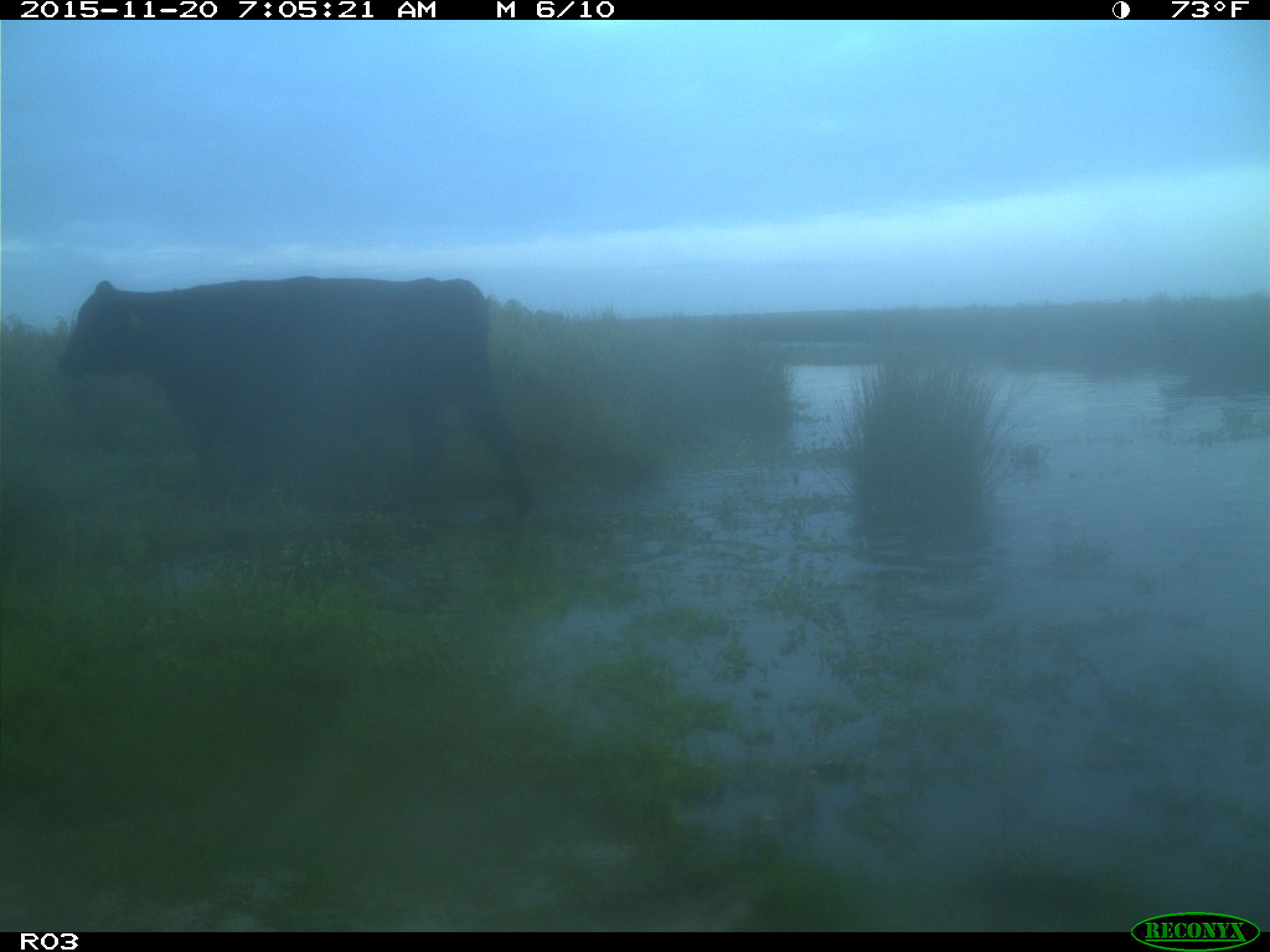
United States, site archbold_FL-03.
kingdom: Animalia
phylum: Chordata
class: Mammalia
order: Artiodactyla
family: Bovidae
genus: Bos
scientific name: Bos taurus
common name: domestic cow